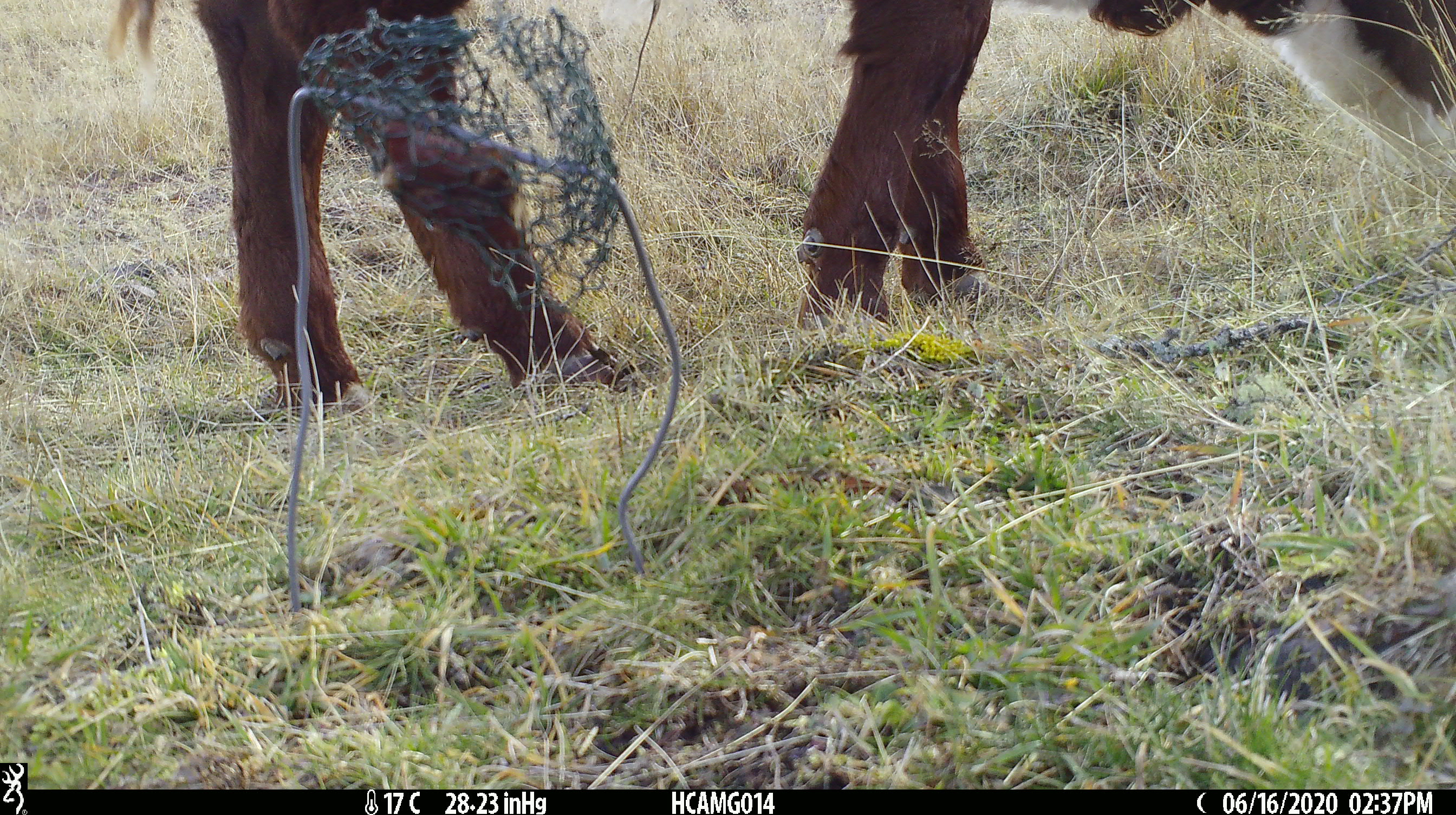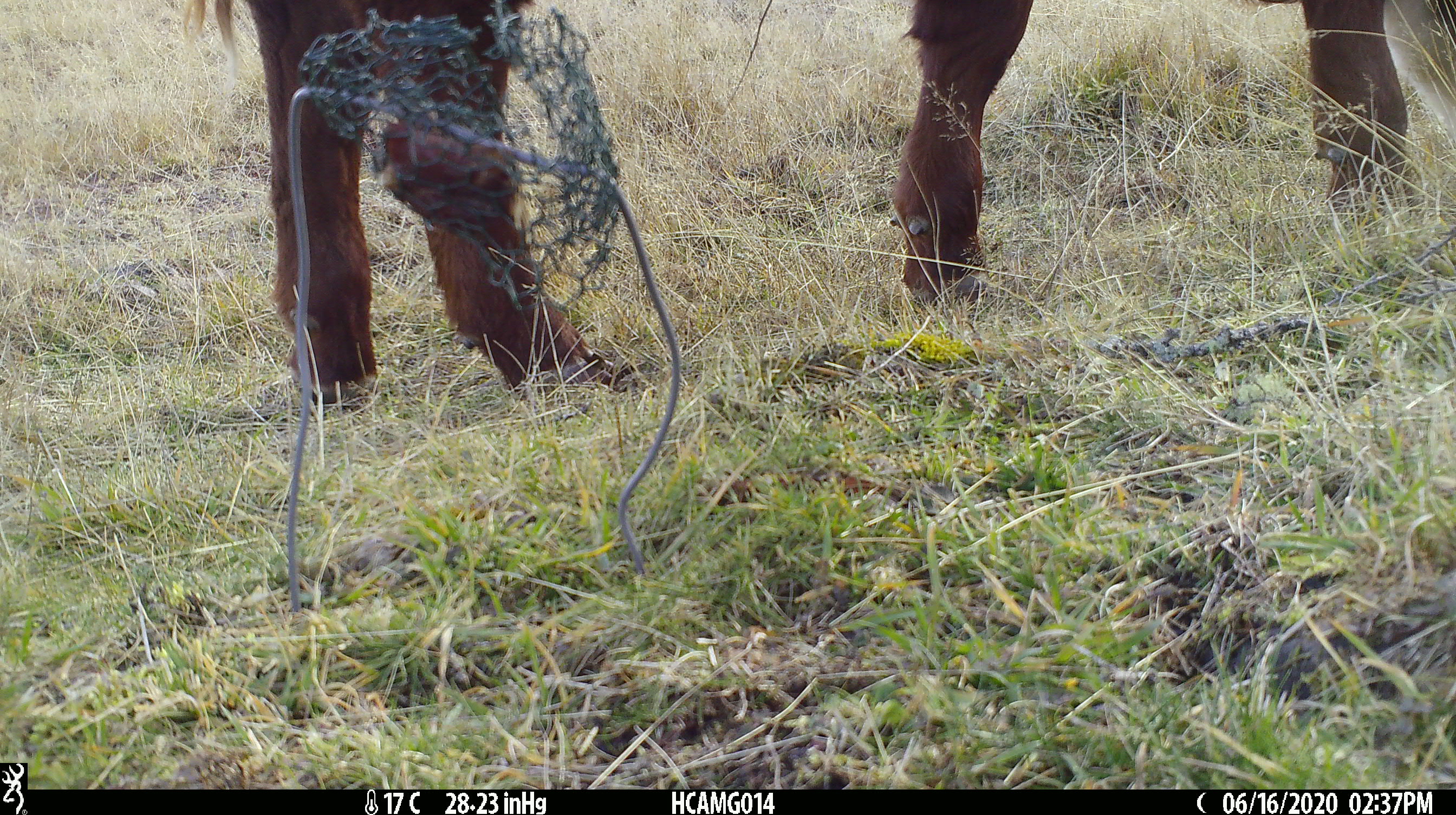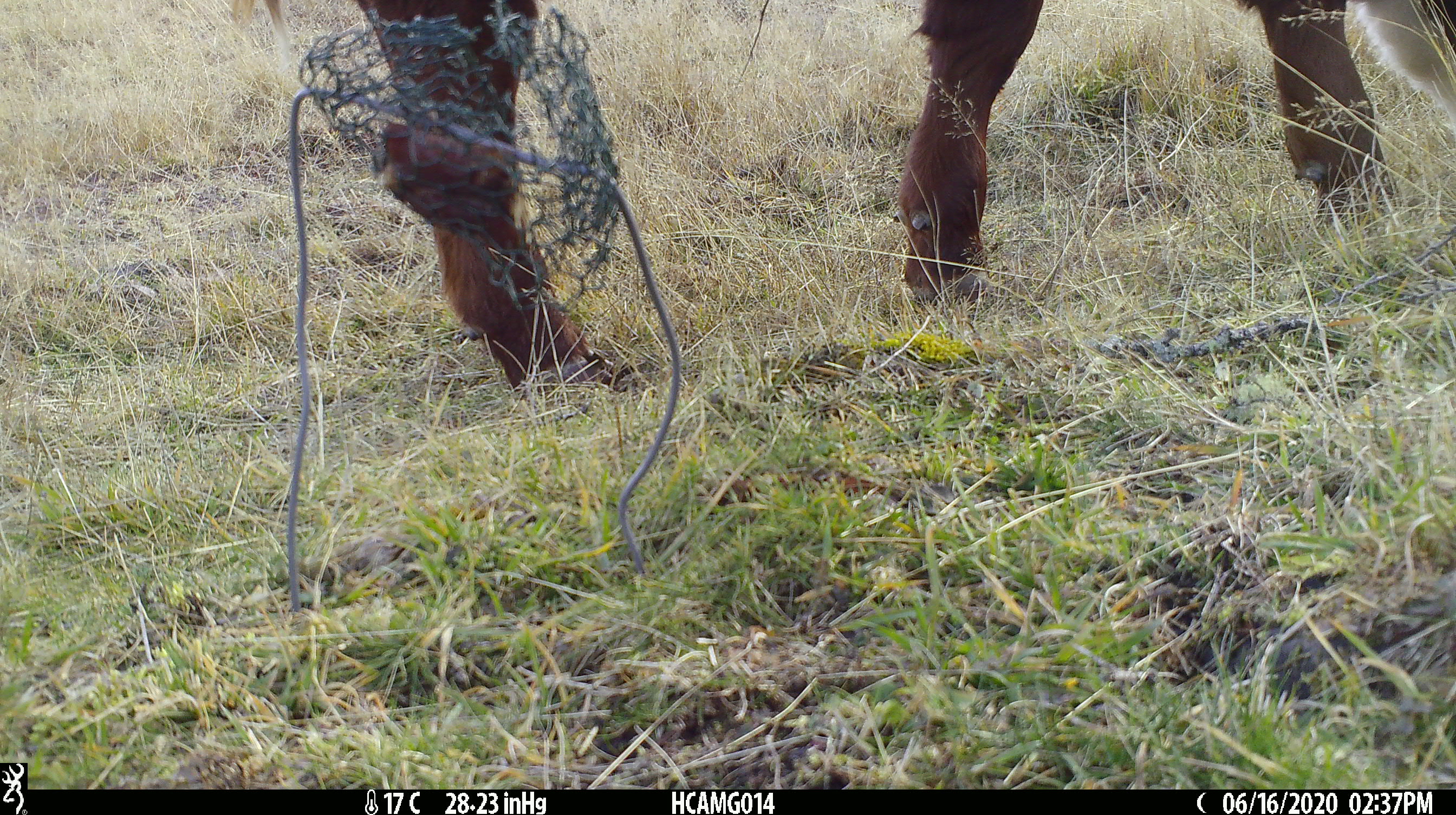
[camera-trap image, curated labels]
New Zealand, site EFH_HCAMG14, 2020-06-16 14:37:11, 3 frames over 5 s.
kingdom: Animalia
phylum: Chordata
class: Mammalia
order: Artiodactyla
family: Bovidae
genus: Bos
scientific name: Bos taurus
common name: domestic cow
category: cow